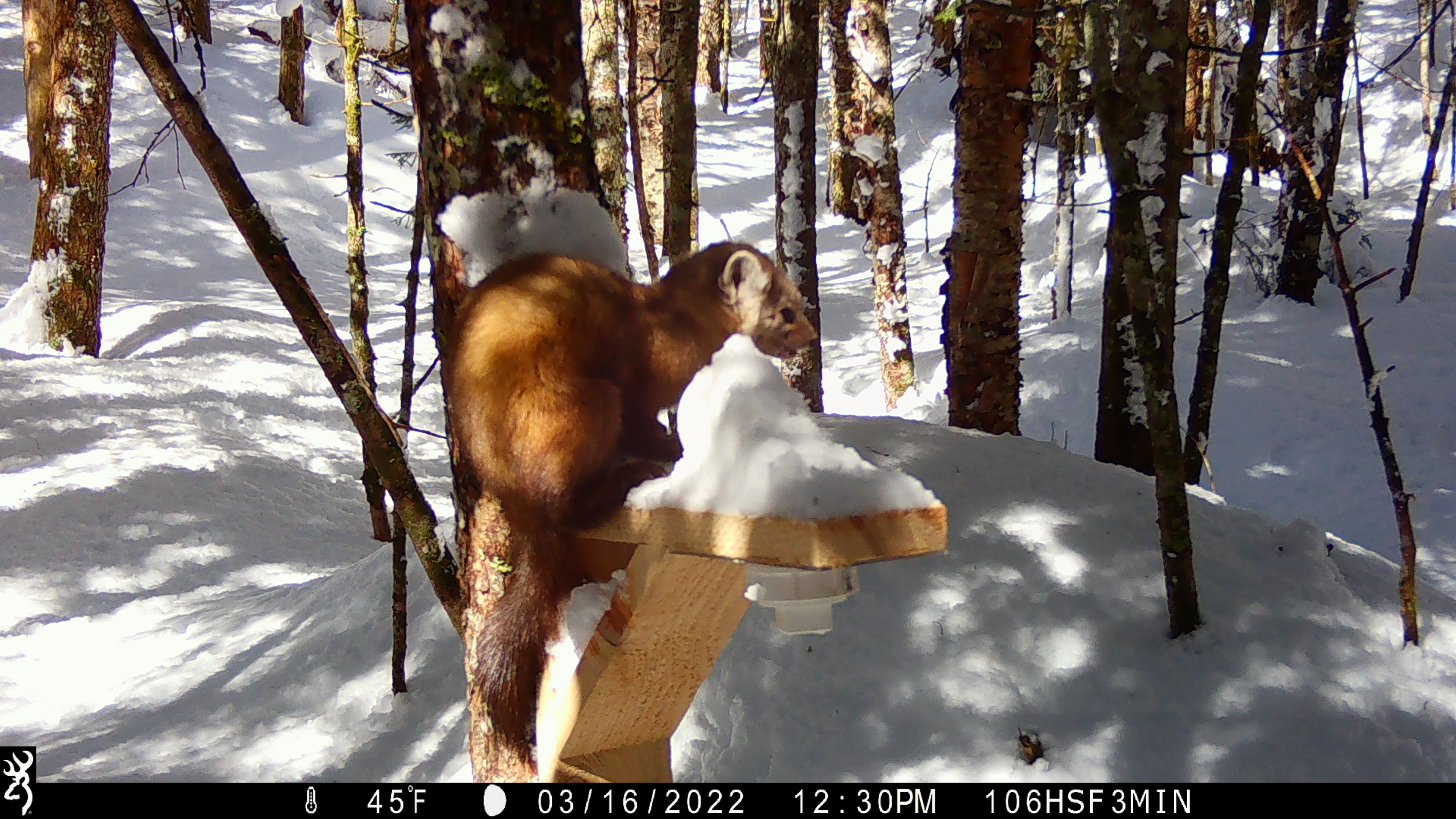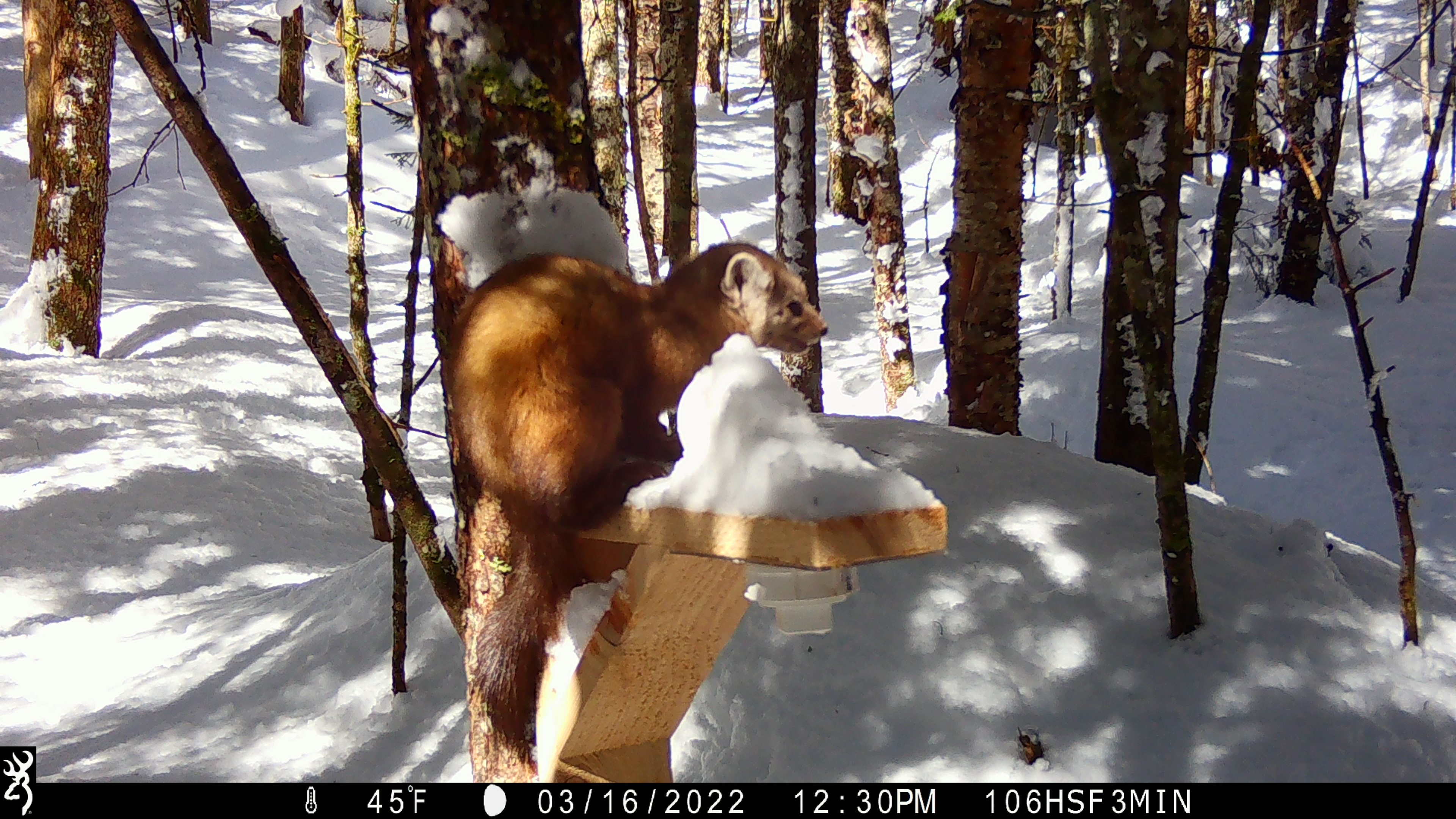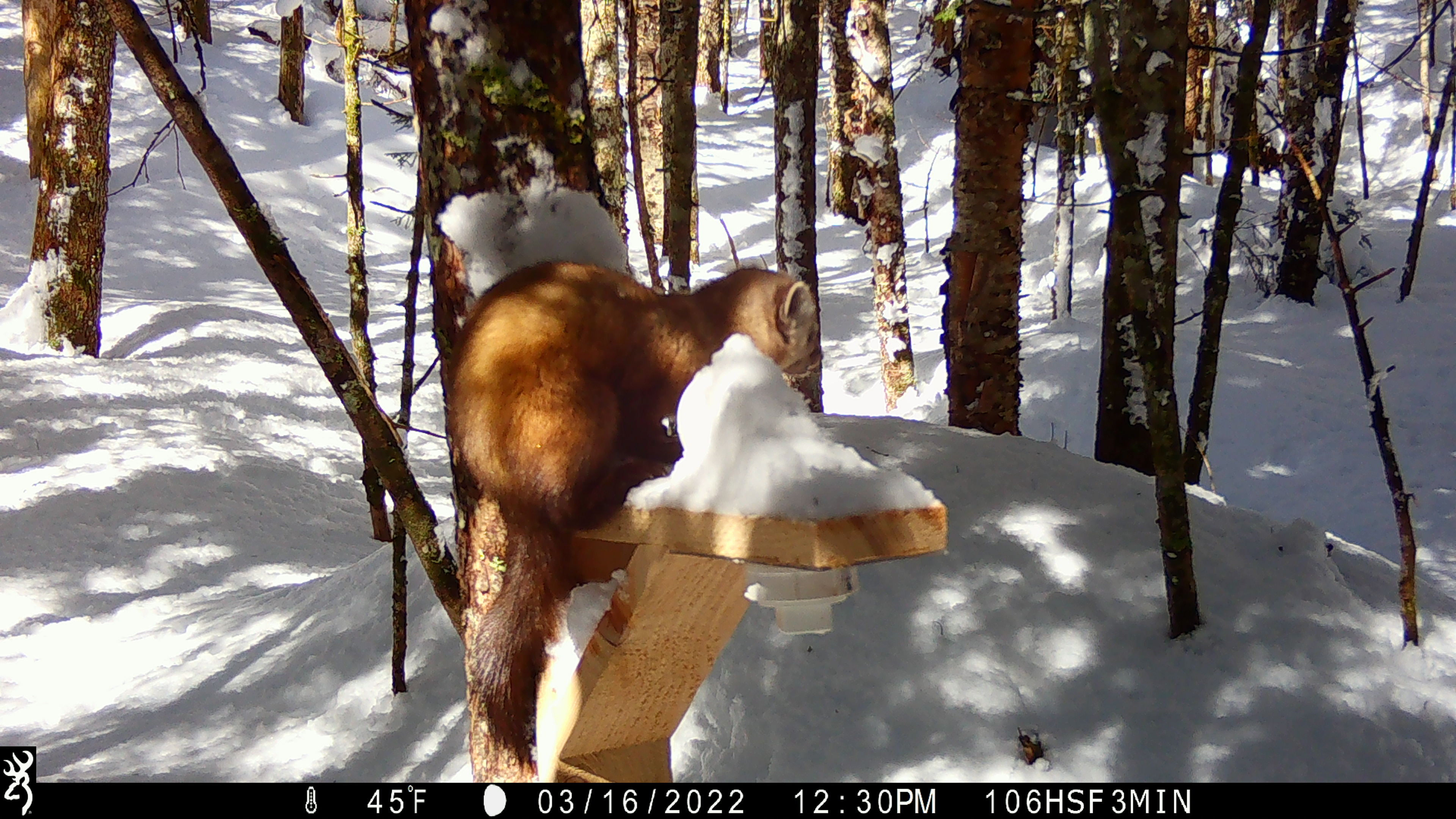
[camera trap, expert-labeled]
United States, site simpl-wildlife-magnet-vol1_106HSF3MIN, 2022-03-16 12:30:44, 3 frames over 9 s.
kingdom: Animalia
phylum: Chordata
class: Mammalia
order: Carnivora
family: Mustelidae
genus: Martes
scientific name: Martes americana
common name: american marten